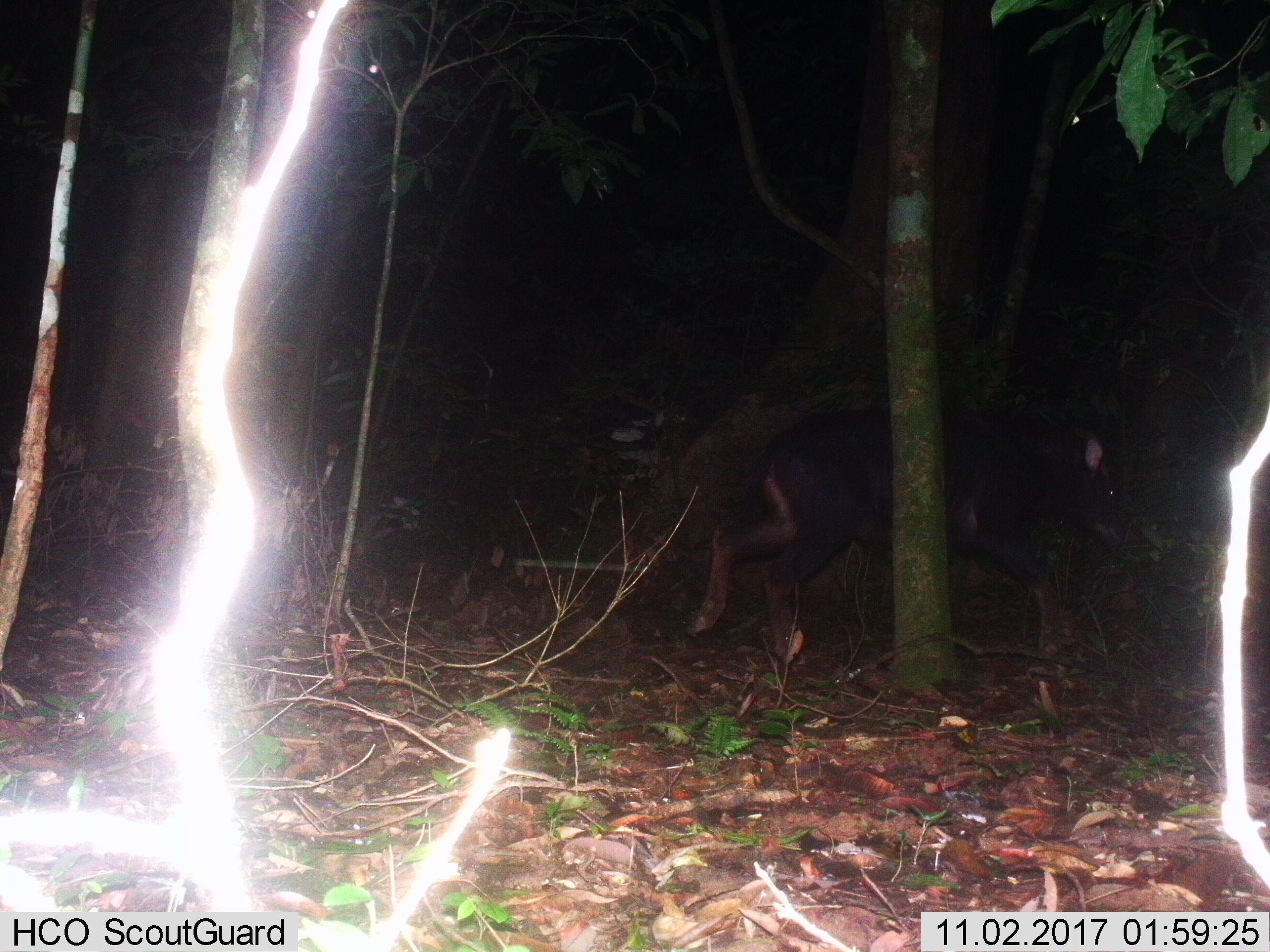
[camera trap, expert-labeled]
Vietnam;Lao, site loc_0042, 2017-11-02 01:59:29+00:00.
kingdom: Animalia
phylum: Chordata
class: Mammalia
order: Artiodactyla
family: Bovidae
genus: Capricornis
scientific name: Capricornis sumatraensis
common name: chinese serow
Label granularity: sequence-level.